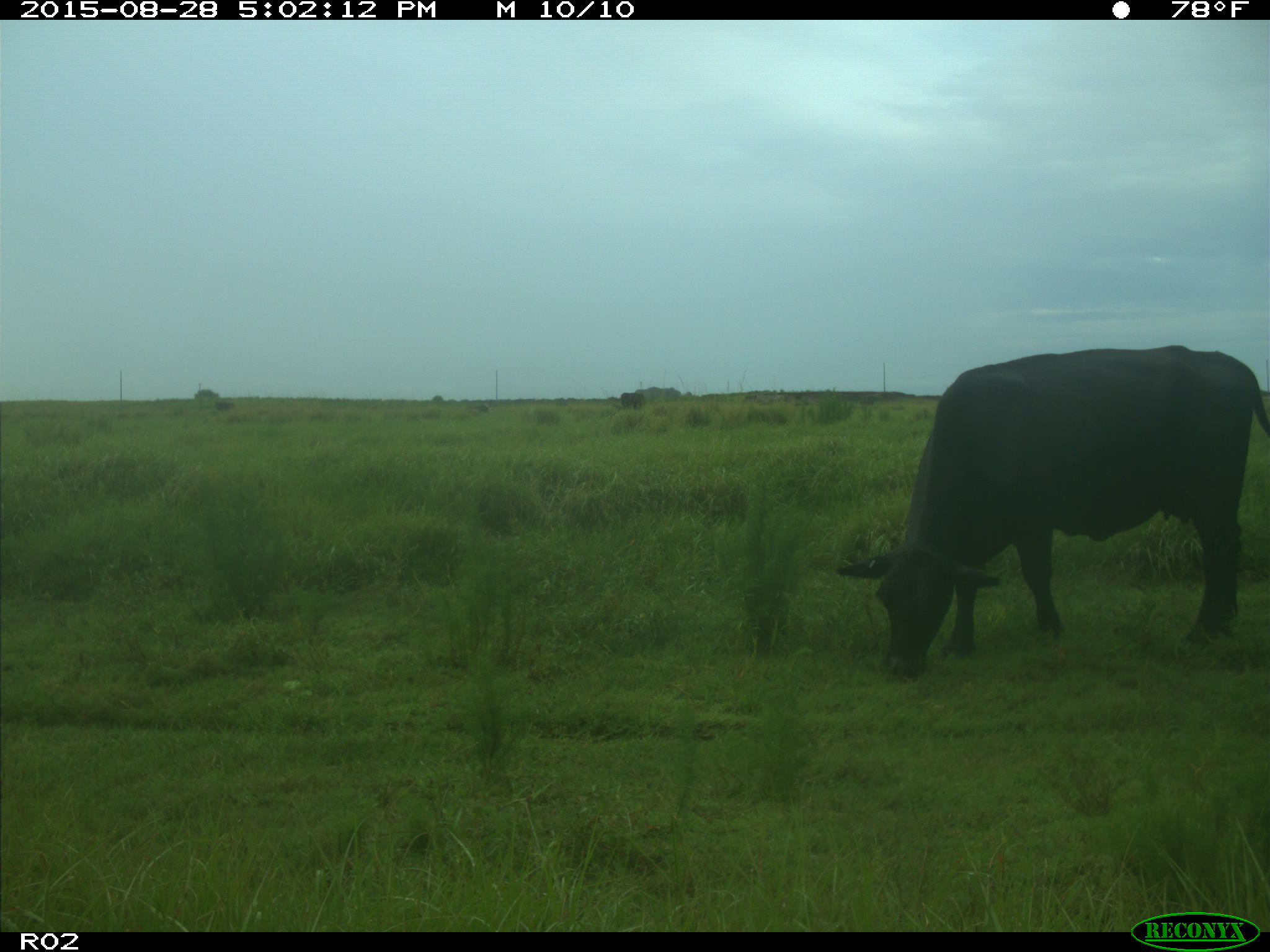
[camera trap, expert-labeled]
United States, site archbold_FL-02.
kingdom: Animalia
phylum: Chordata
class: Mammalia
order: Artiodactyla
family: Bovidae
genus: Bos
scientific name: Bos taurus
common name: domestic cow